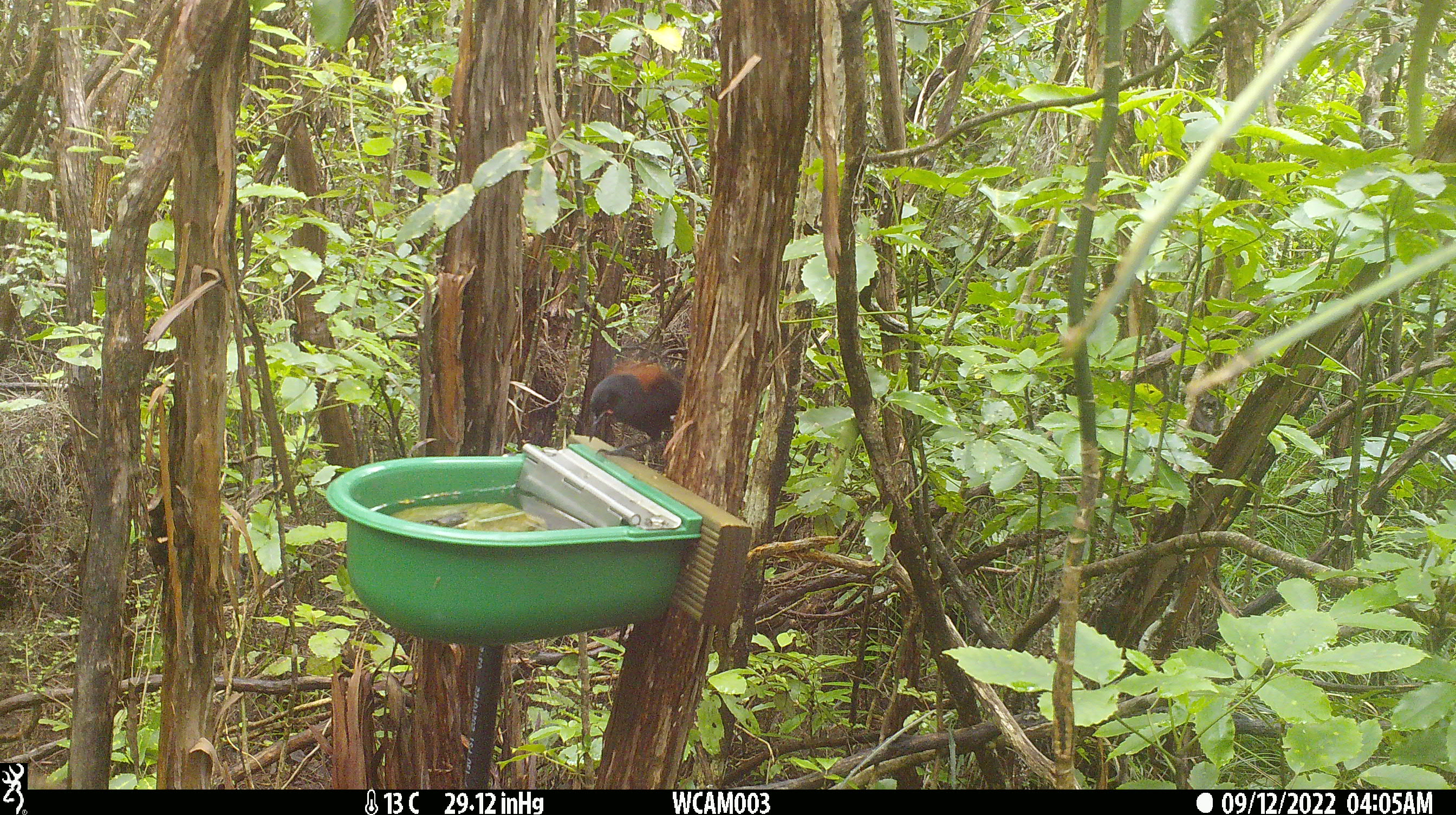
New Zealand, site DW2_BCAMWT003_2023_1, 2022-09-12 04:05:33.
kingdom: Animalia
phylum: Chordata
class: Aves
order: Passeriformes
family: Callaeidae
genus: Philesturnus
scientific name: Philesturnus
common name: saddlebacks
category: tieke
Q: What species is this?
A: Tieke (saddlebacks) (Philesturnus).